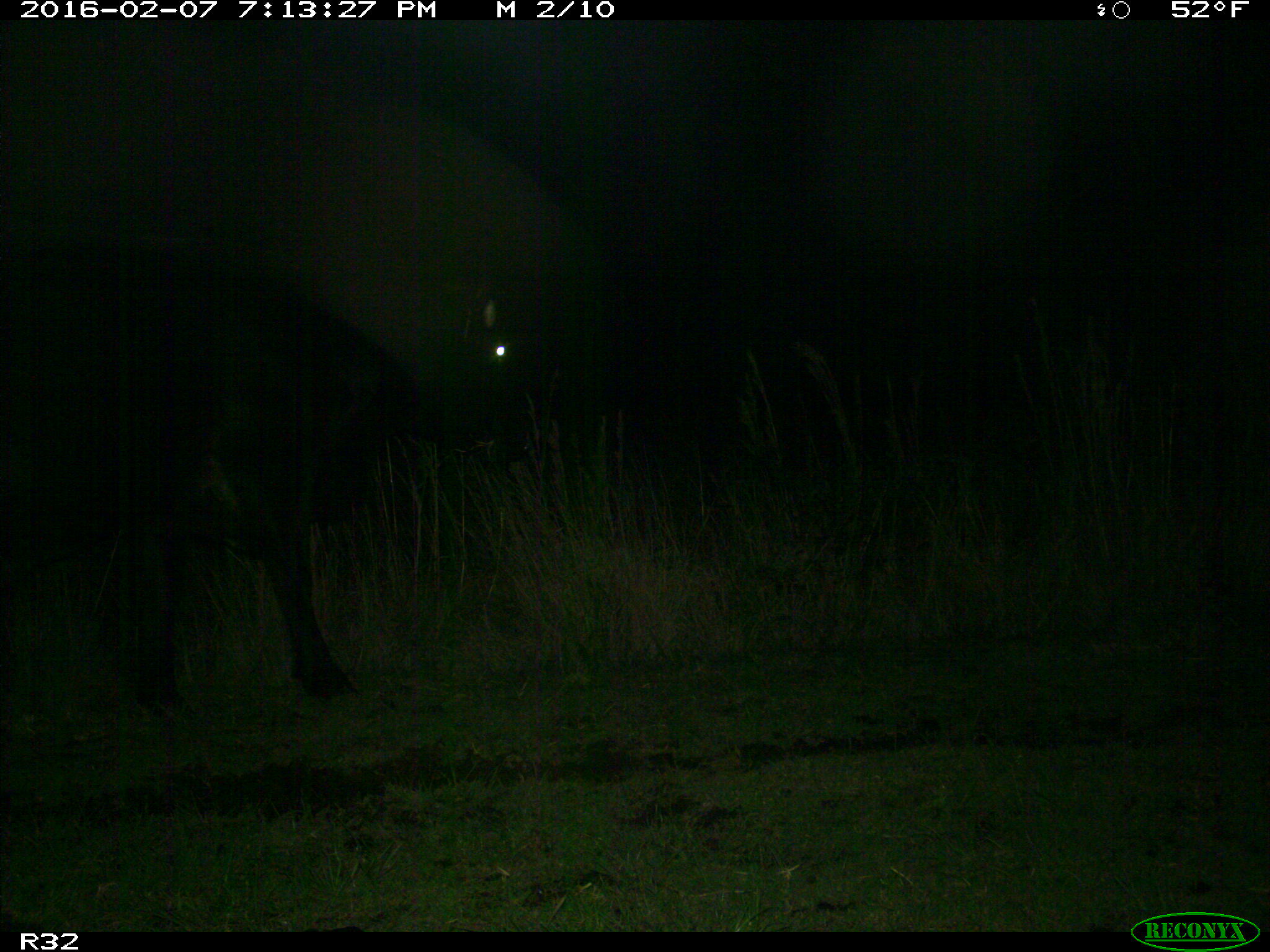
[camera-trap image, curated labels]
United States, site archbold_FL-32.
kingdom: Animalia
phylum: Chordata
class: Mammalia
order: Artiodactyla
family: Bovidae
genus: Bos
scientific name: Bos taurus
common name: domestic cow